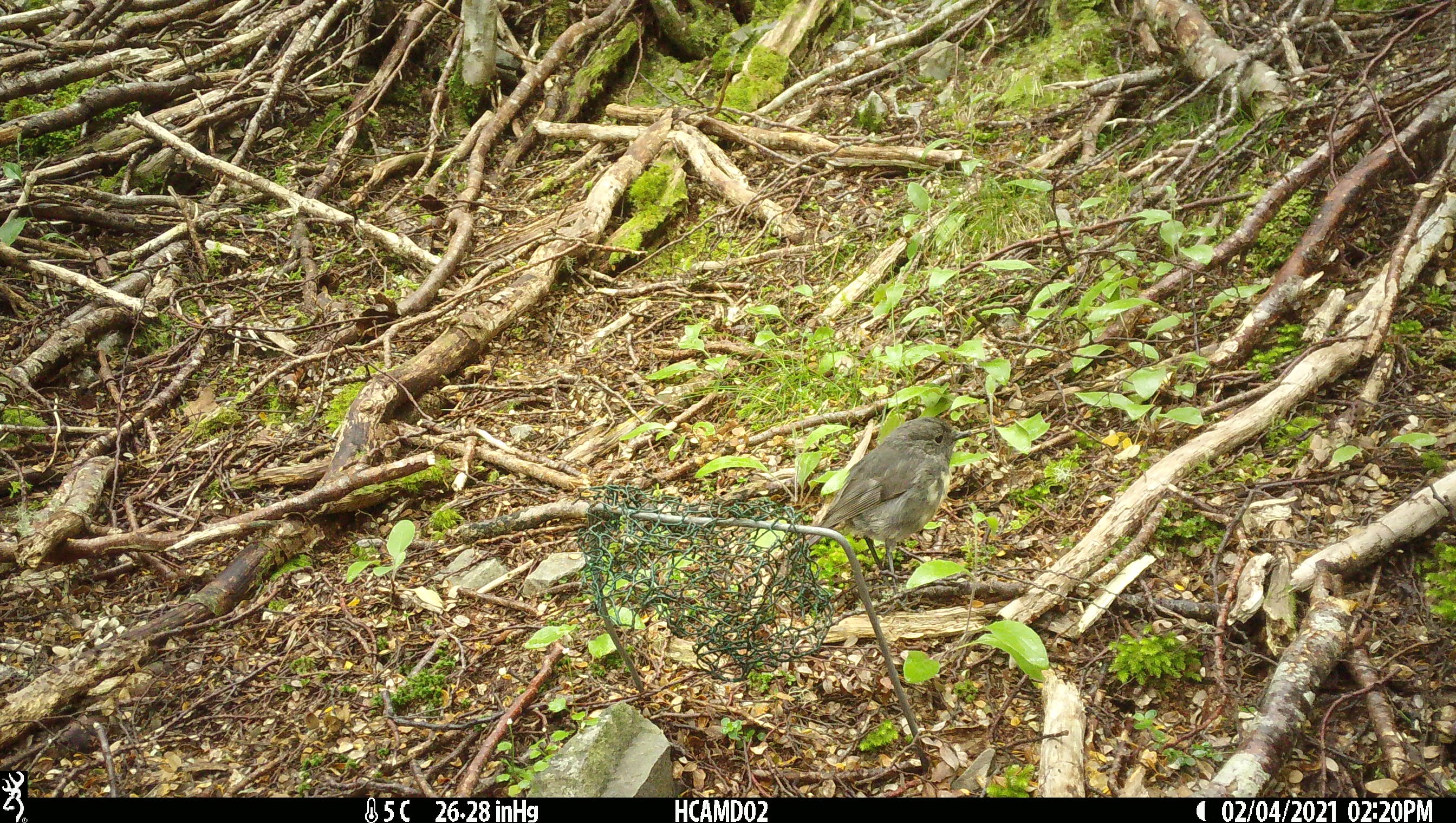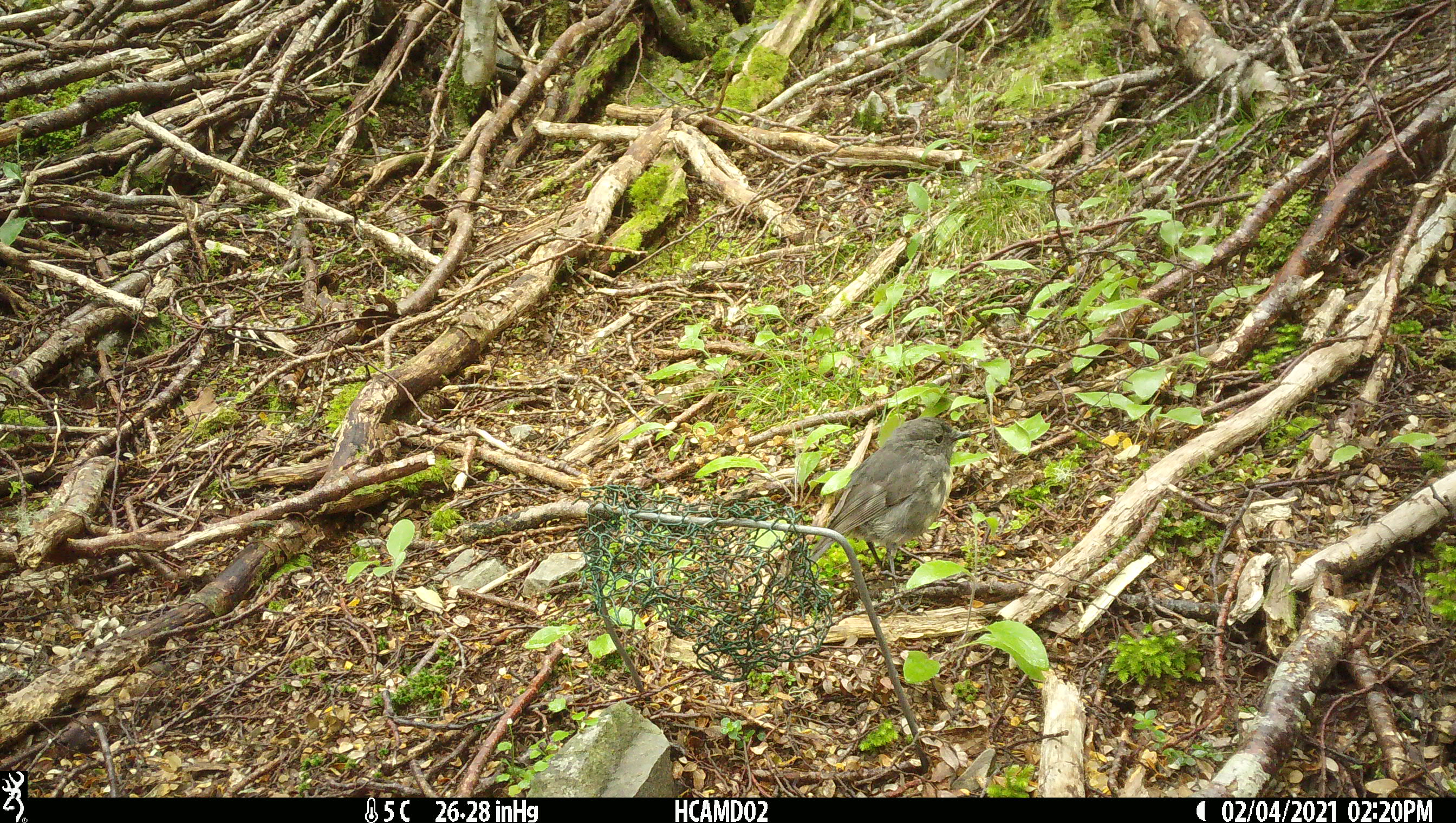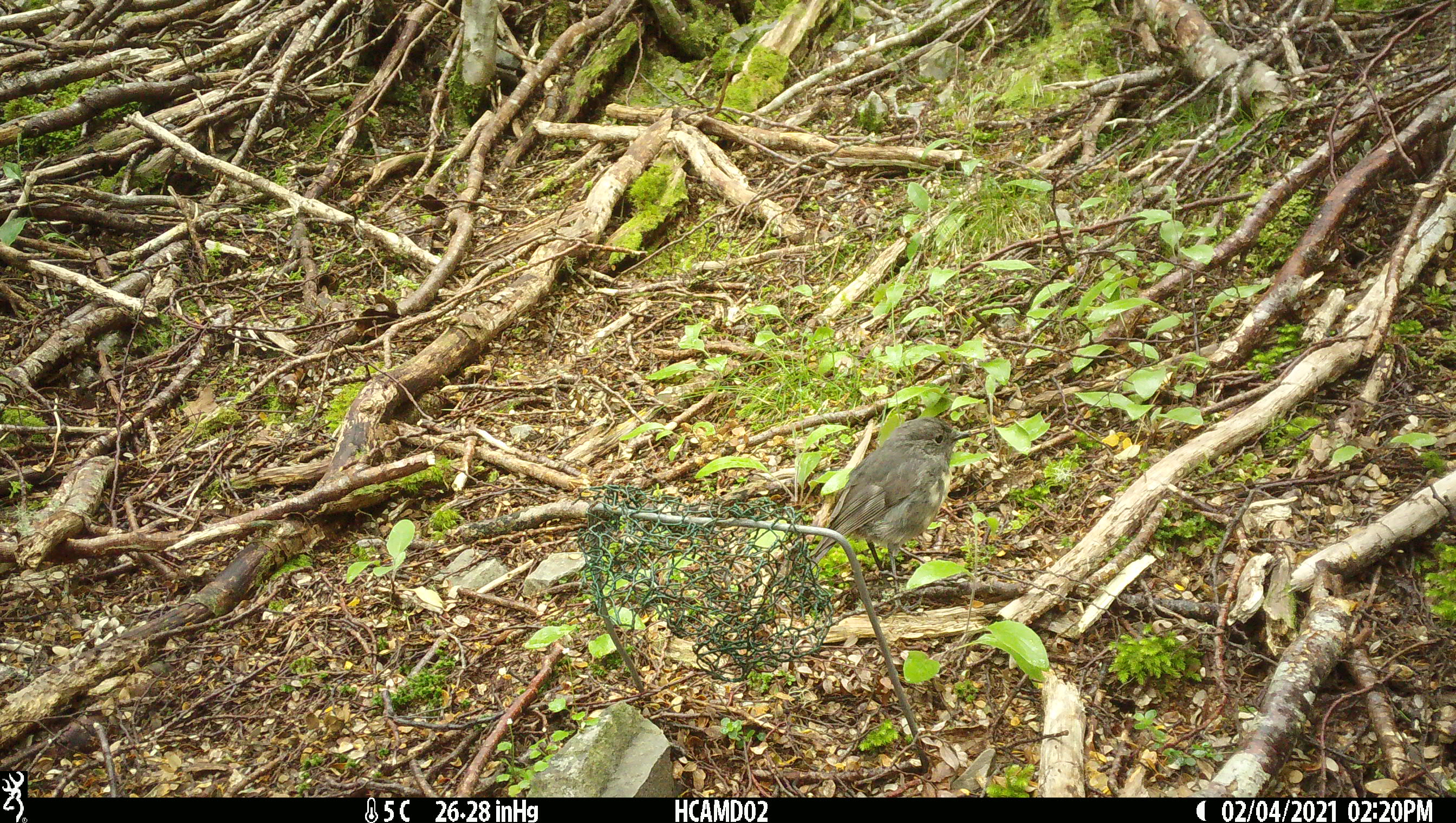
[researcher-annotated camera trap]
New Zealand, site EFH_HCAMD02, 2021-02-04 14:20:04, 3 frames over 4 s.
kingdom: Animalia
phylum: Chordata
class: Aves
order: Passeriformes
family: Petroicidae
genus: Petroica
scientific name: Petroica australis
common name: new zealand robin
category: robin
Robin (new zealand robin) (Petroica australis).